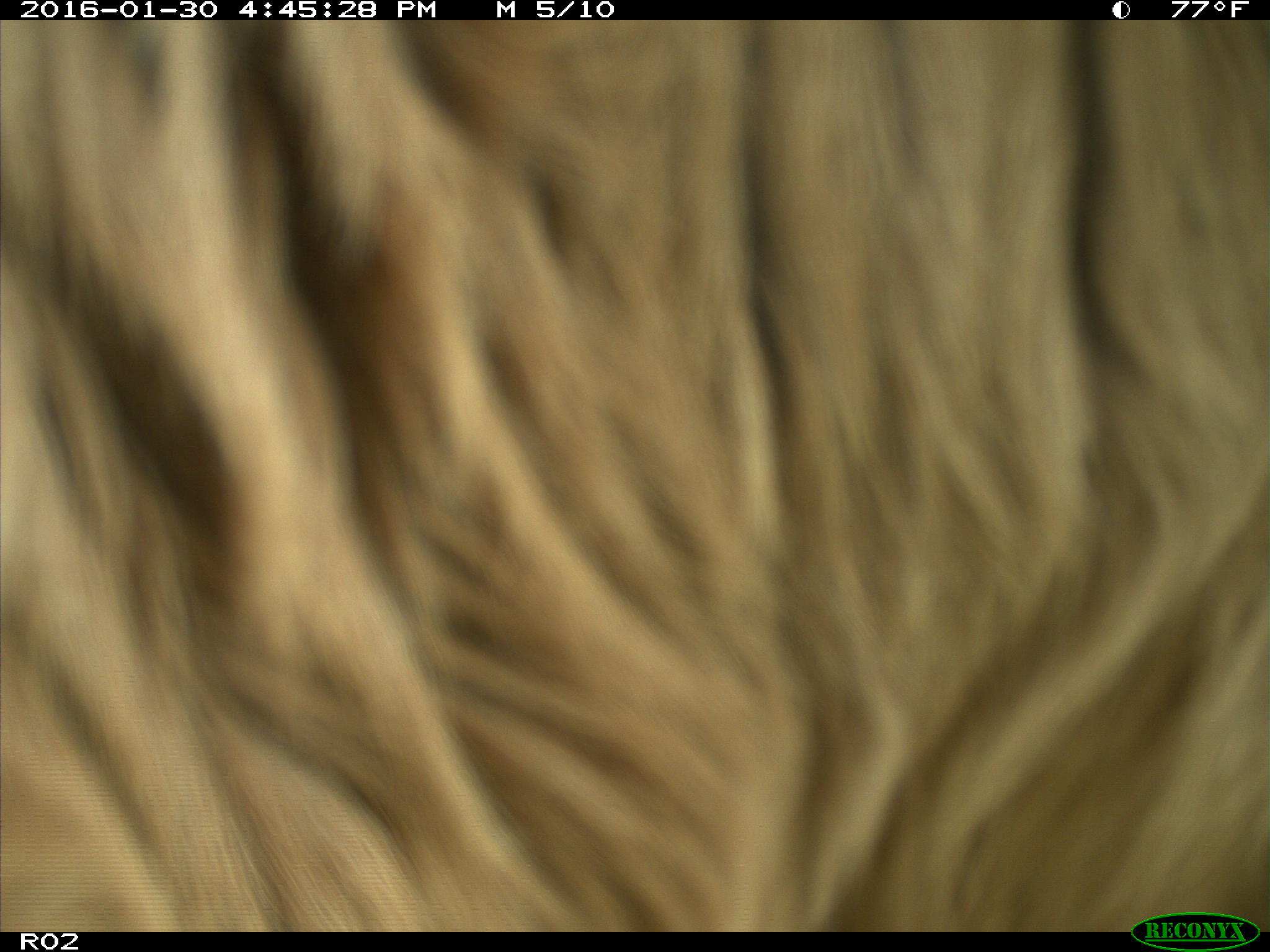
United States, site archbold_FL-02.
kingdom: Animalia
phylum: Chordata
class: Mammalia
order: Artiodactyla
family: Bovidae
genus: Bos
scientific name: Bos taurus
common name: domestic cow